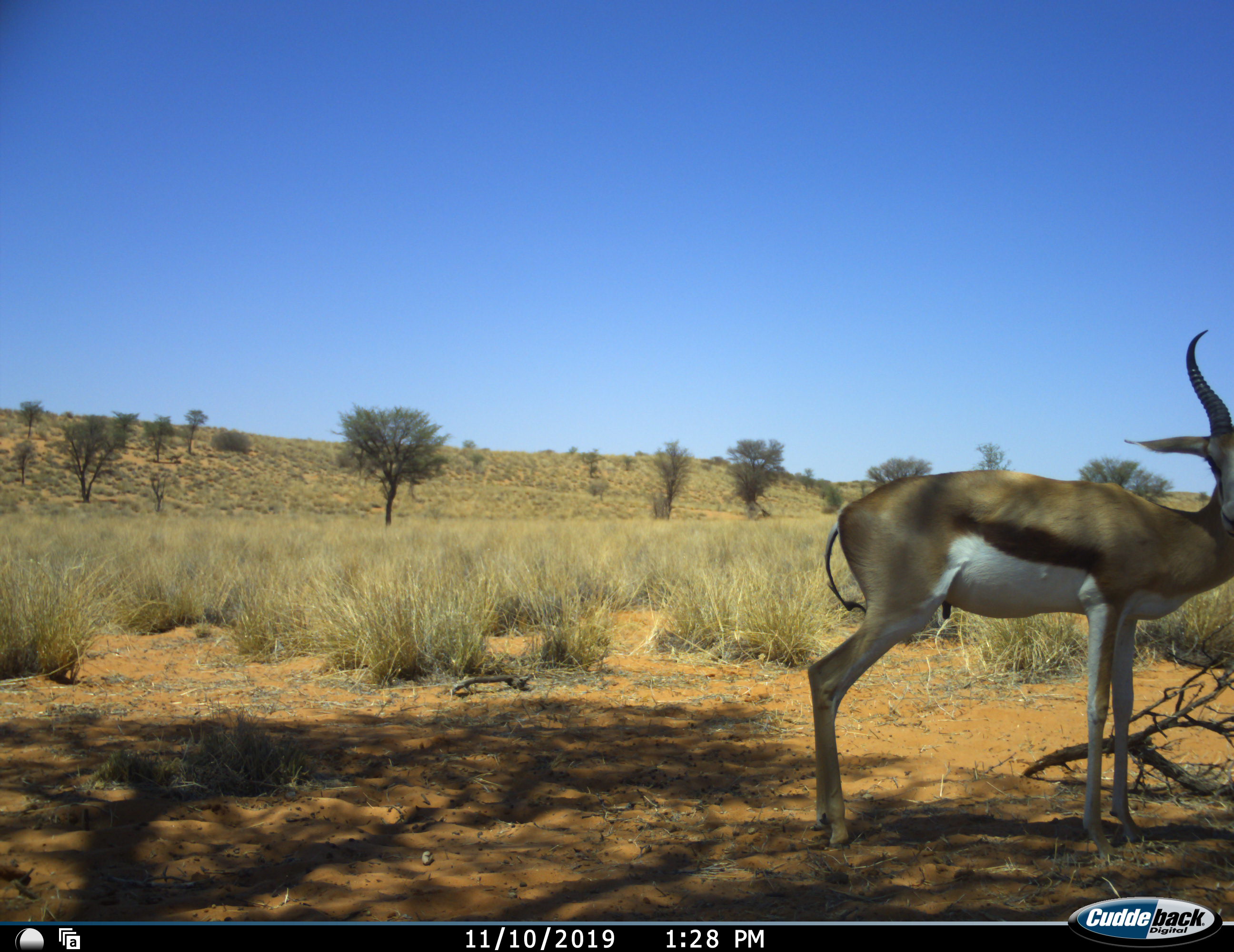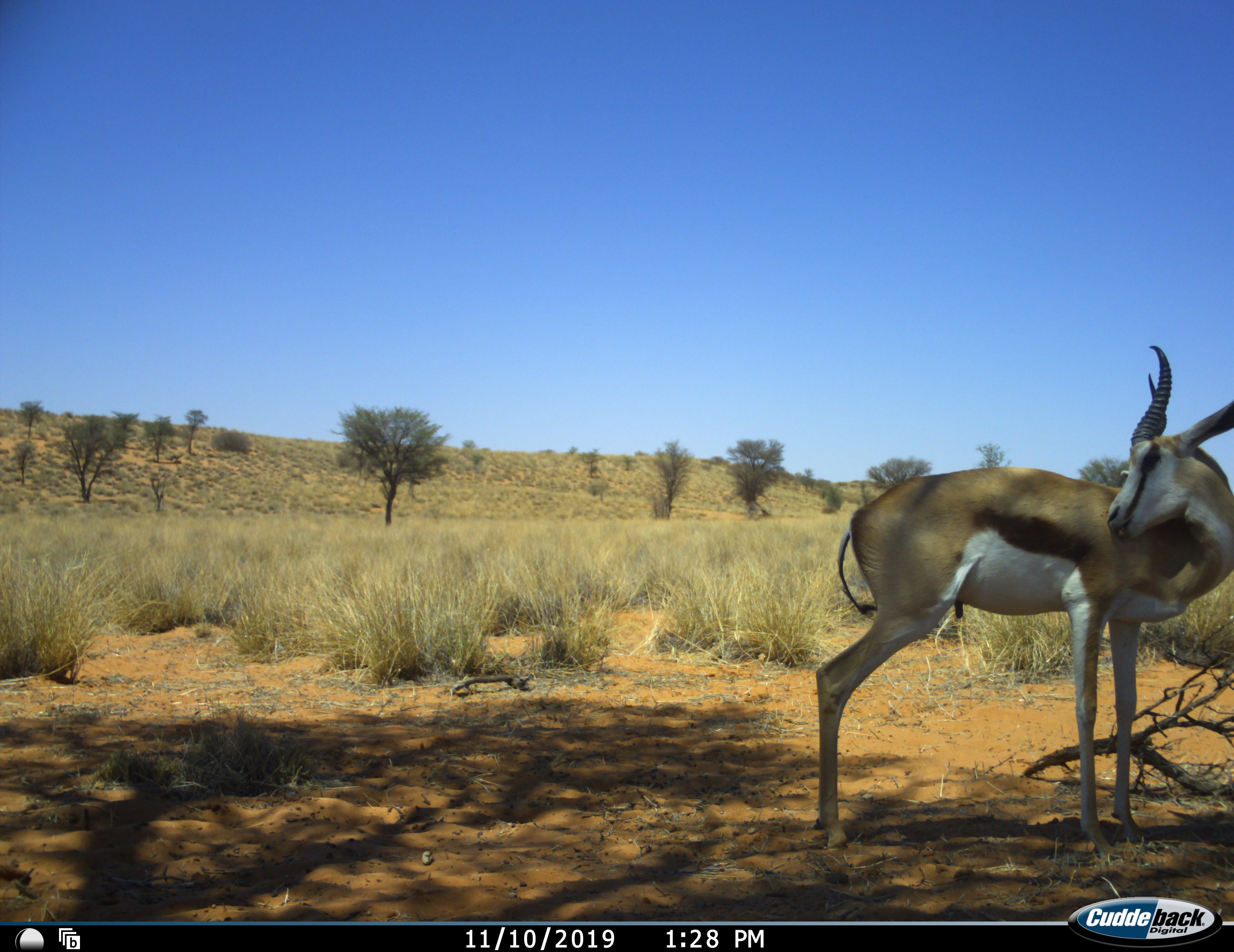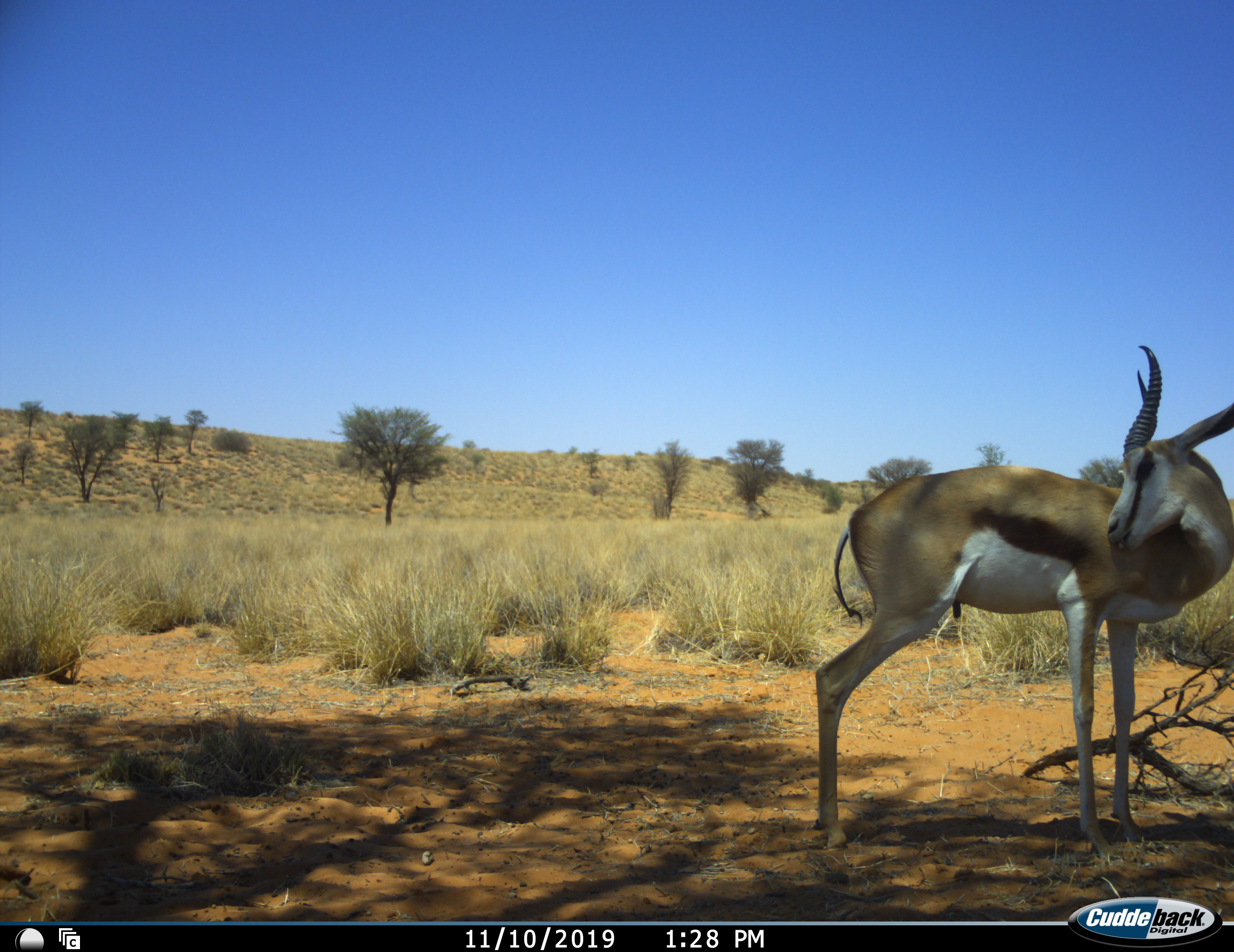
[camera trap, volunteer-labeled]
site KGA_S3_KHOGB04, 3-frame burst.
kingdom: Animalia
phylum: Chordata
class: Mammalia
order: Artiodactyla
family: Bovidae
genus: Antidorcas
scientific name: Antidorcas marsupialis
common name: springbok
Springbok (Antidorcas marsupialis), count 1. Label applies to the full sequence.